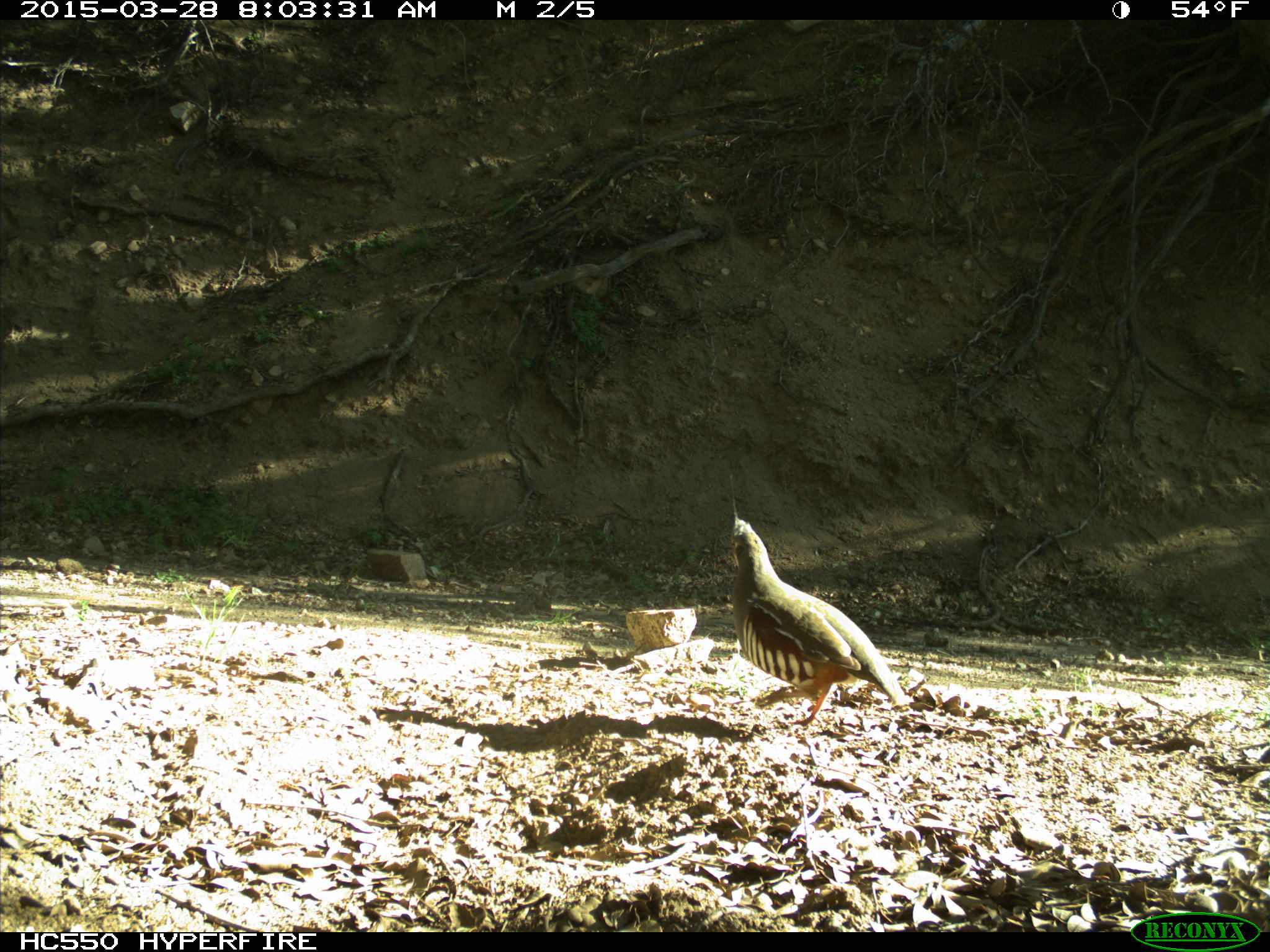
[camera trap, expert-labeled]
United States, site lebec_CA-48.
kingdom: Animalia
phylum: Chordata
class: Aves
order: Galliformes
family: Odontophoridae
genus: Callipepla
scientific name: Callipepla californica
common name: california quail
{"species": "Callipepla californica (california quail)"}